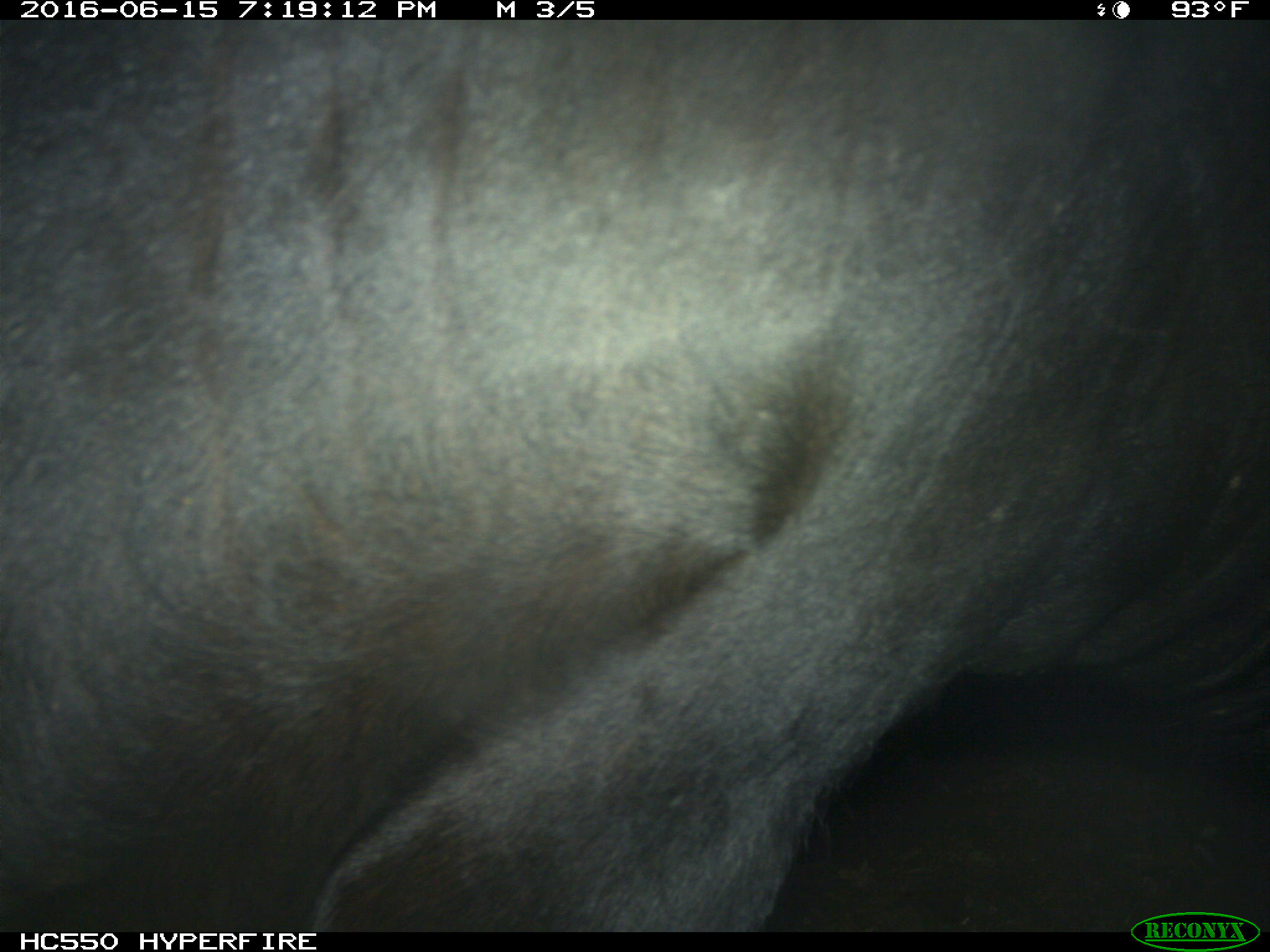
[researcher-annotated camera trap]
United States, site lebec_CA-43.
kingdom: Animalia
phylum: Chordata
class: Mammalia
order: Artiodactyla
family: Bovidae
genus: Bos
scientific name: Bos taurus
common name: domestic cow